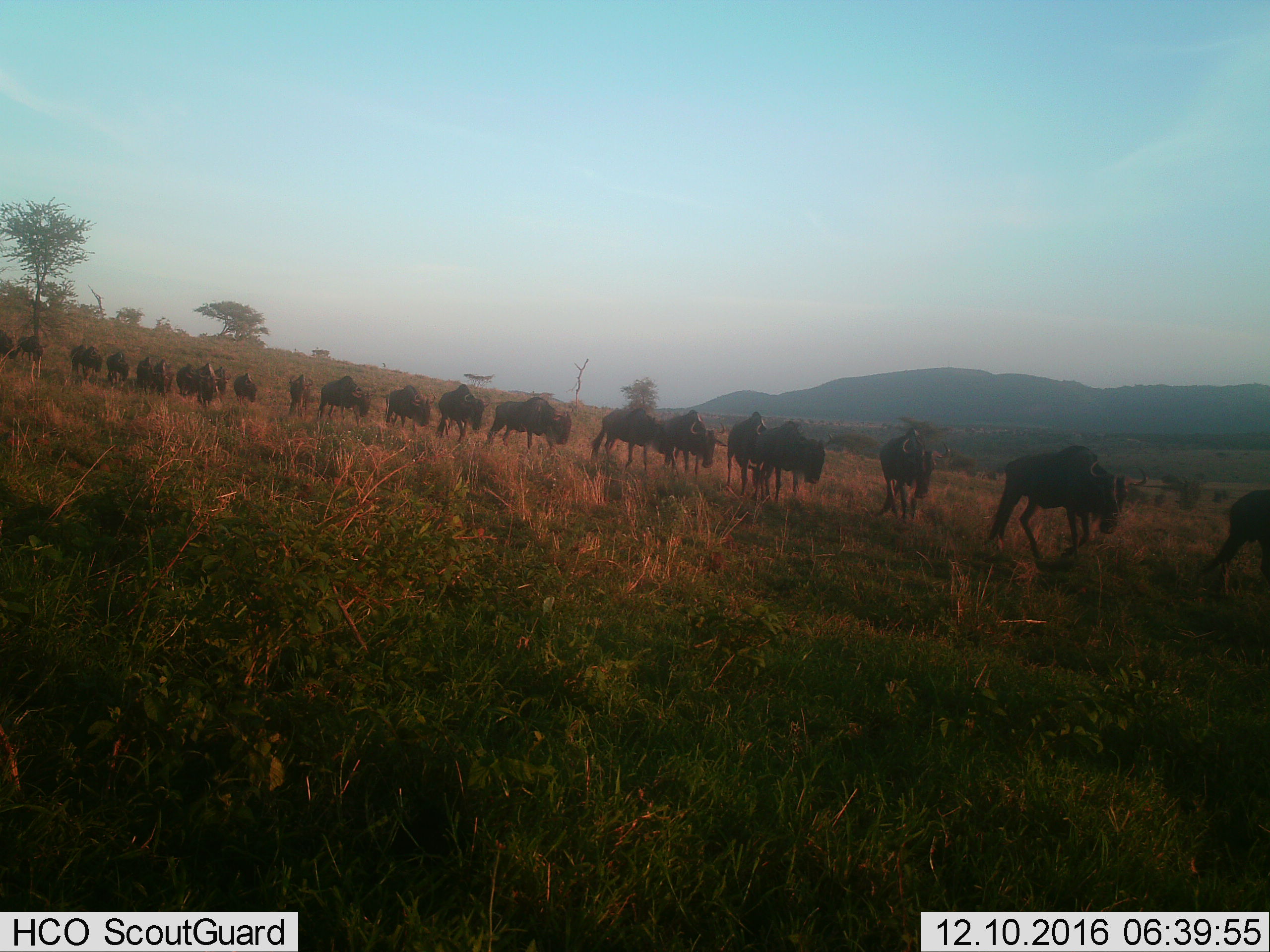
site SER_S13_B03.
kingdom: Animalia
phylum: Chordata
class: Mammalia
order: Artiodactyla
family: Bovidae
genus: Connochaetes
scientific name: Connochaetes taurinus taurinus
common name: blue wildebeest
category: wildebeestblue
Wildebeestblue (blue wildebeest) (Connochaetes taurinus taurinus), count 11-50. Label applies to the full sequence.